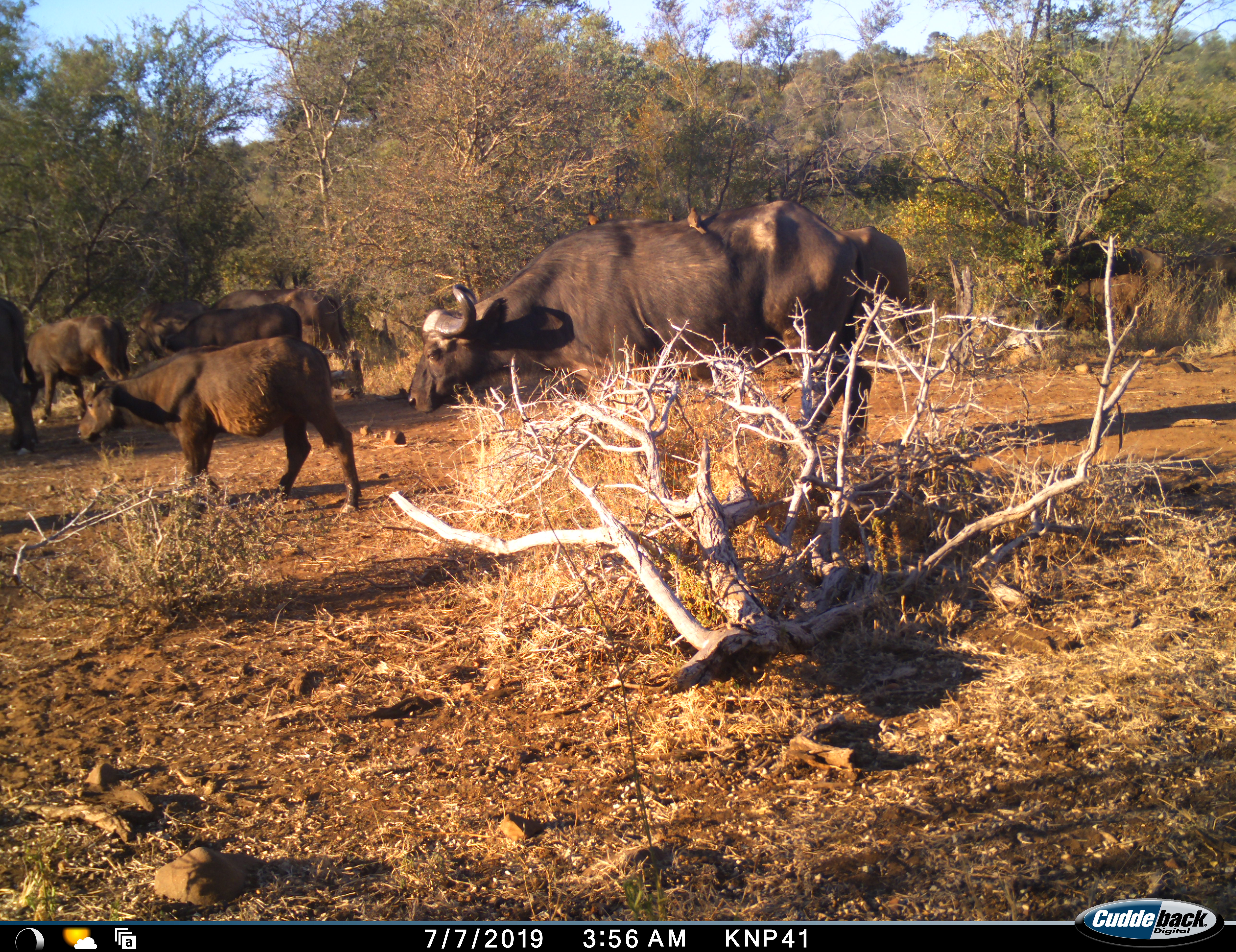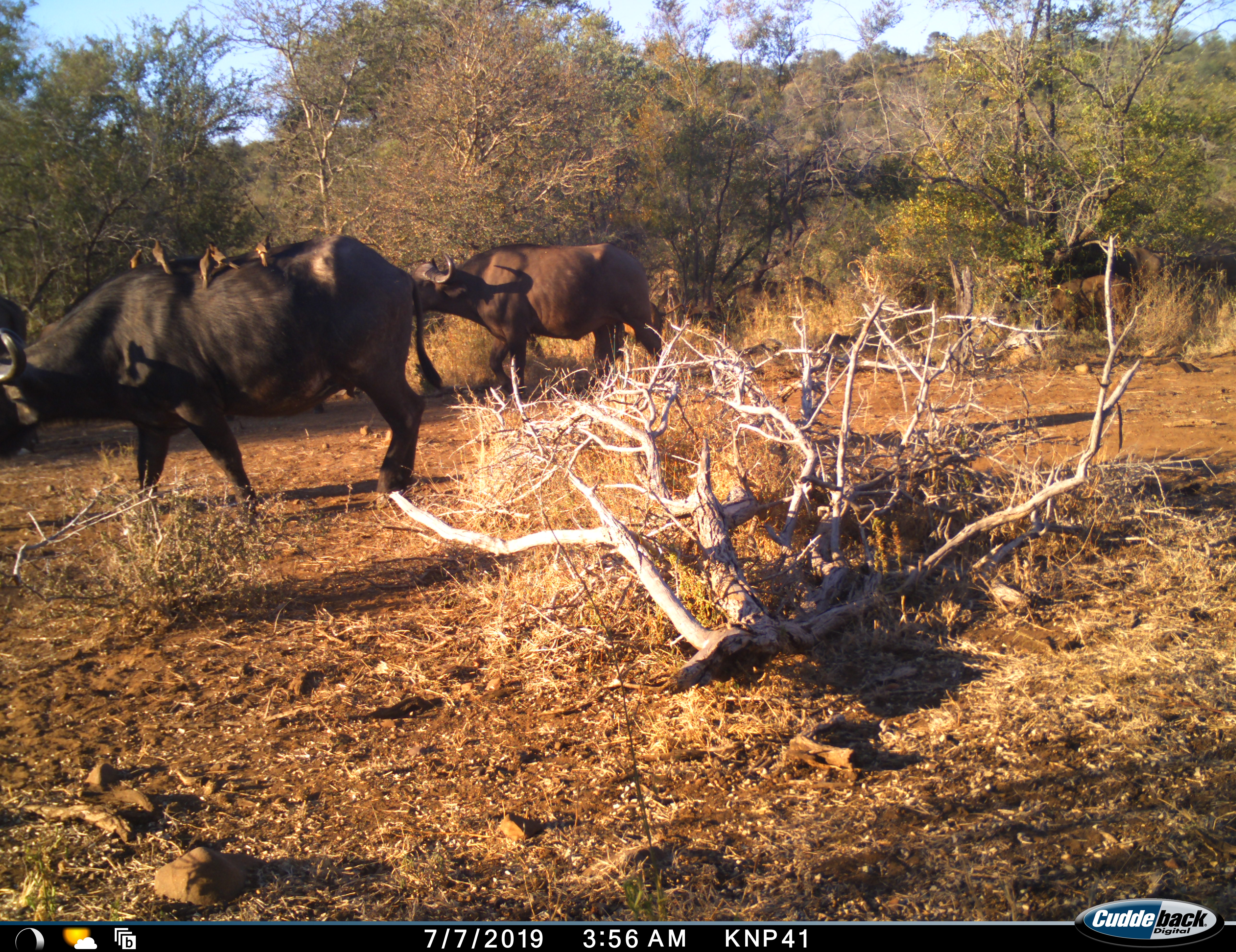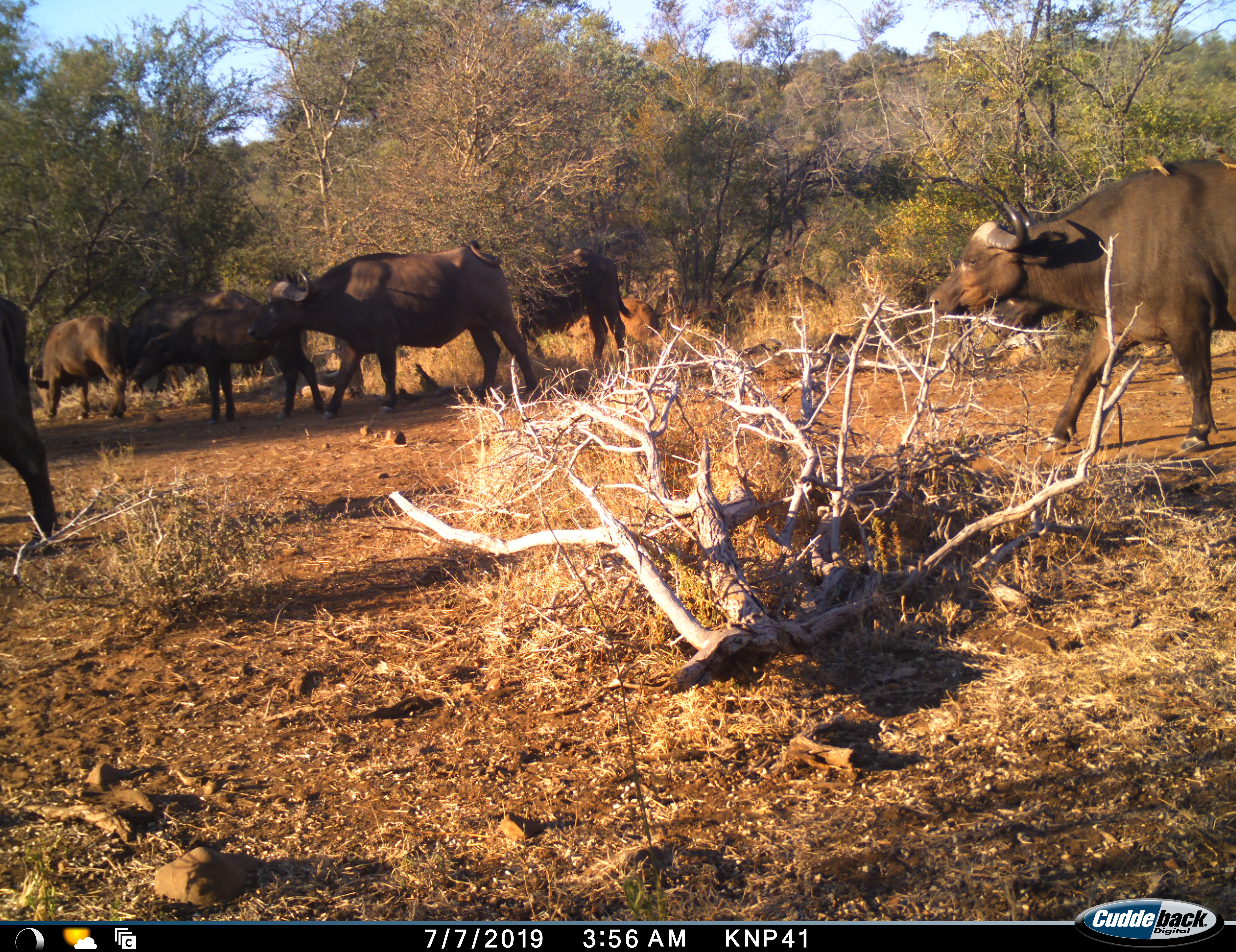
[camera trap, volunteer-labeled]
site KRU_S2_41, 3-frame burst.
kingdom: Animalia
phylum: Chordata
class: Mammalia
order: Artiodactyla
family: Bovidae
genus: Syncerus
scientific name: Syncerus caffer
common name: african buffalo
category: buffalo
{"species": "buffalo (african buffalo) (Syncerus caffer)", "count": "8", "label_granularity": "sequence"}